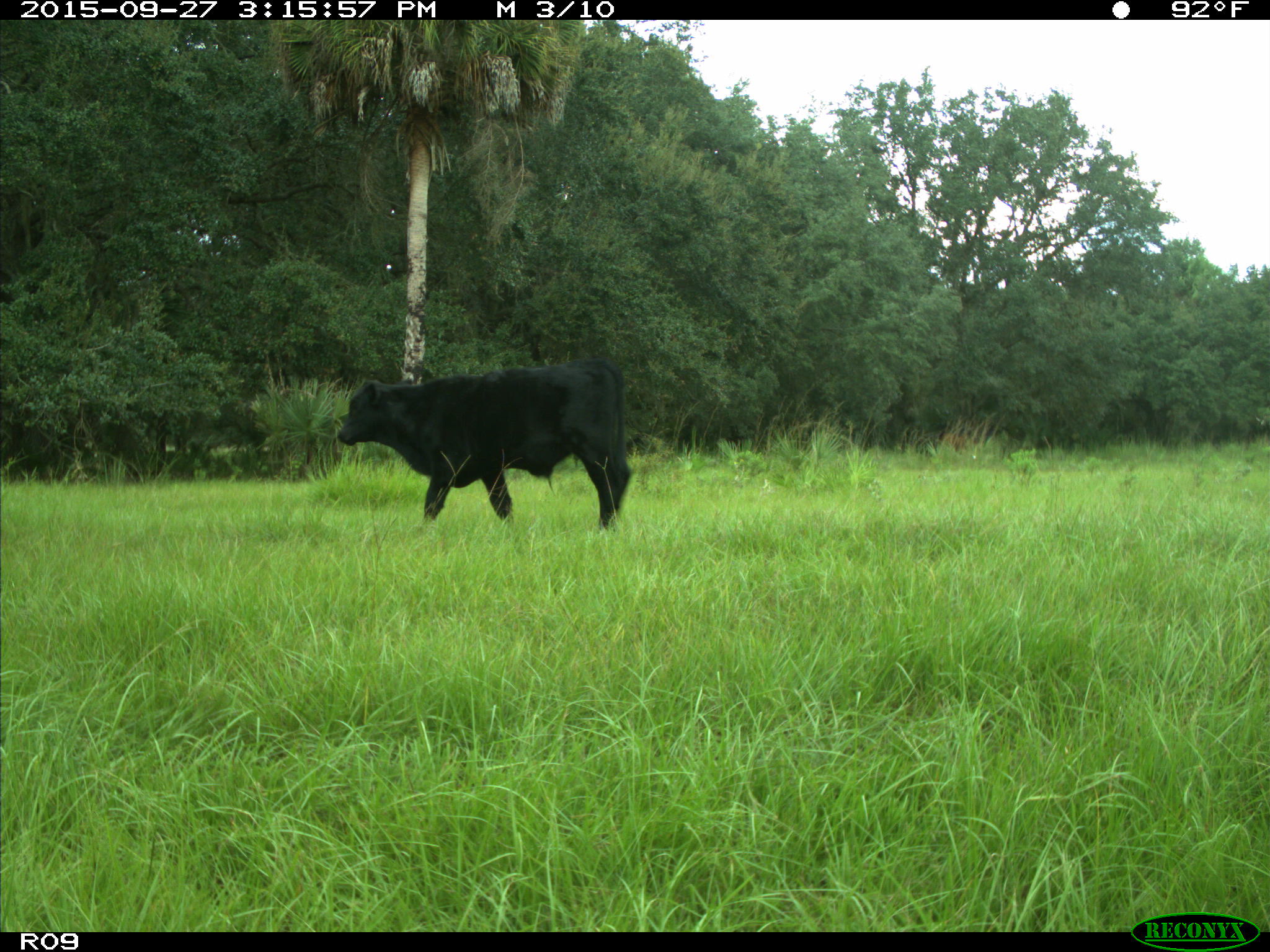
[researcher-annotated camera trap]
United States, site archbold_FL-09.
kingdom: Animalia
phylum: Chordata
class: Mammalia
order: Artiodactyla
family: Bovidae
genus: Bos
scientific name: Bos taurus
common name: domestic cow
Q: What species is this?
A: Bos taurus (domestic cow).